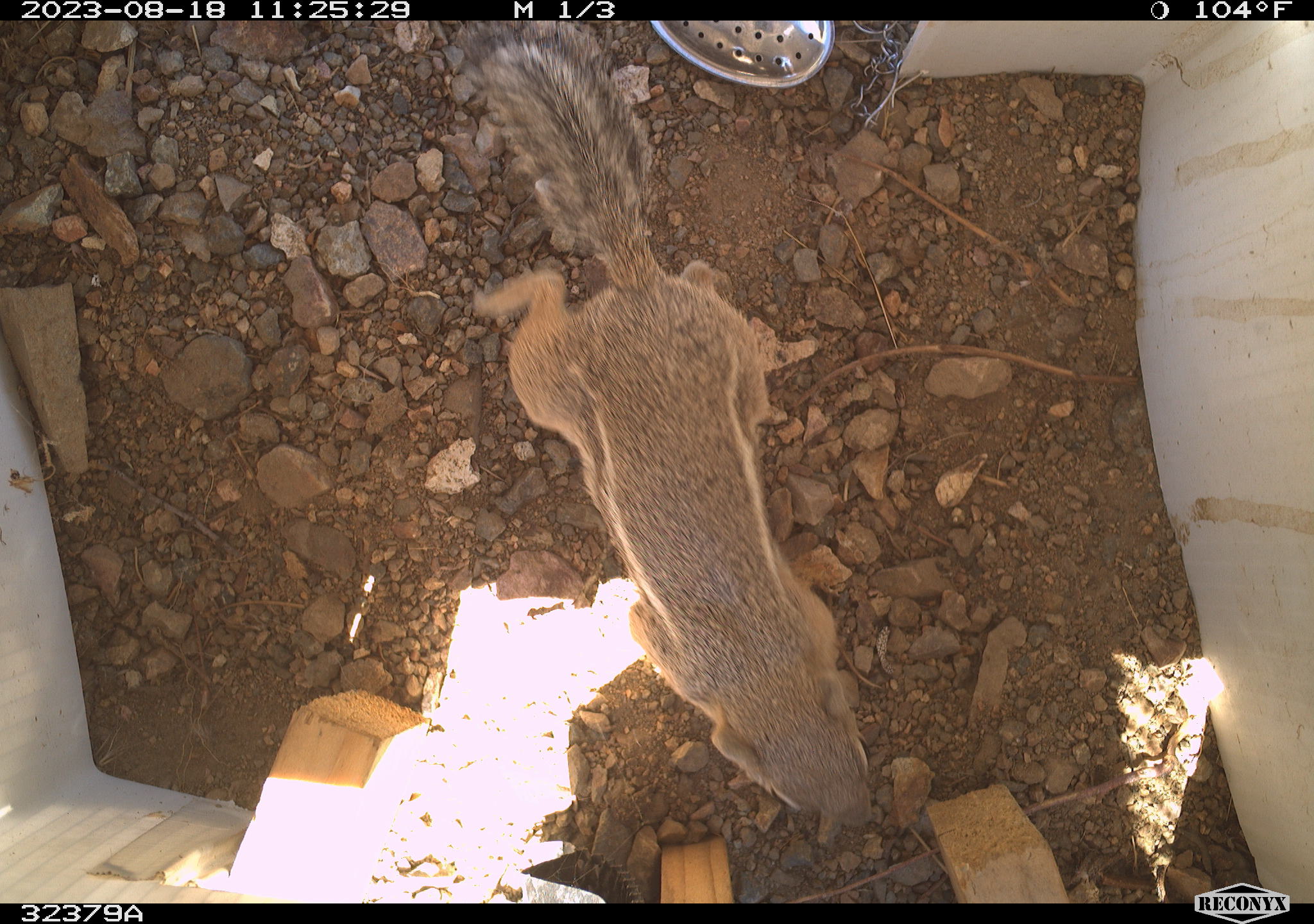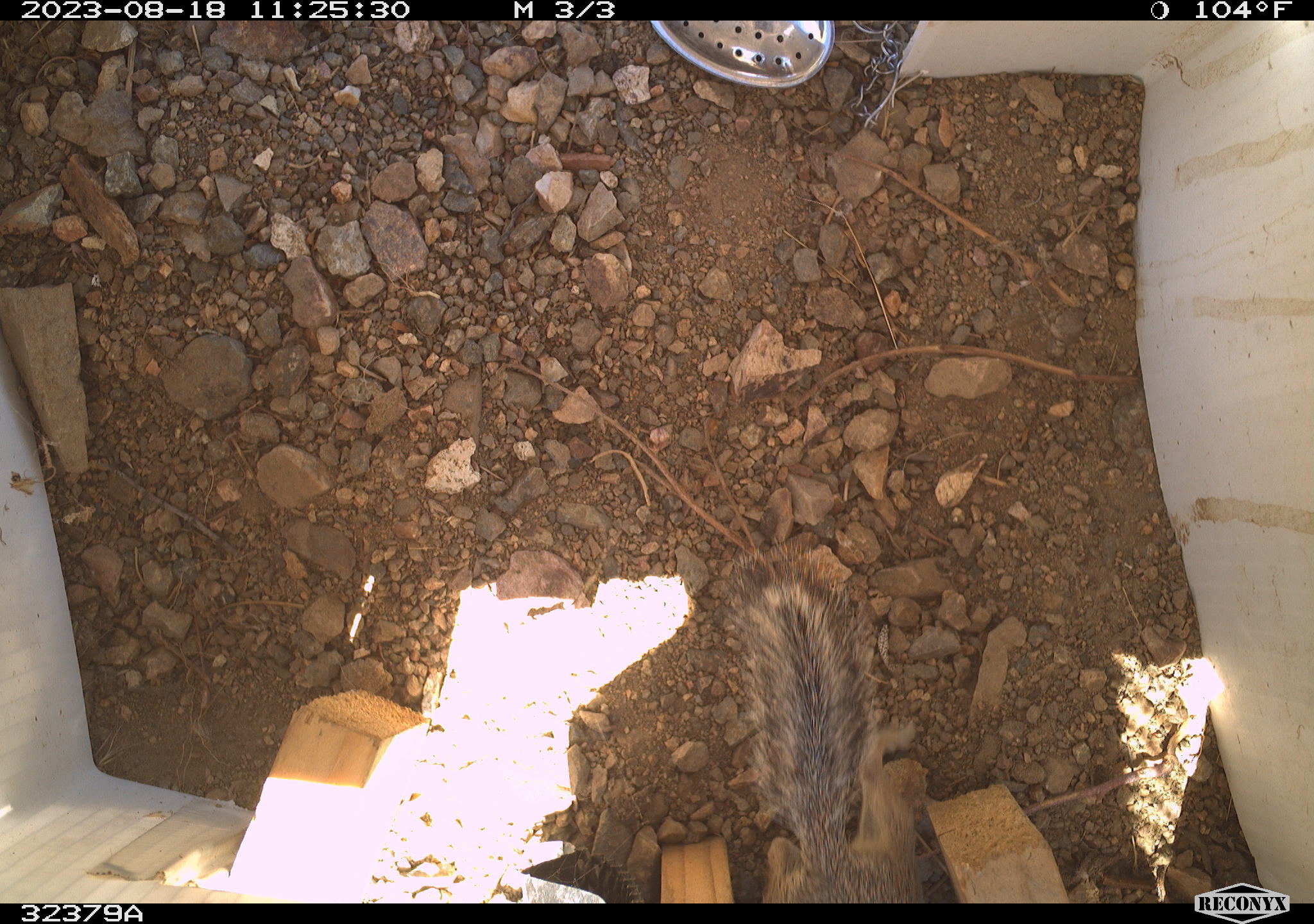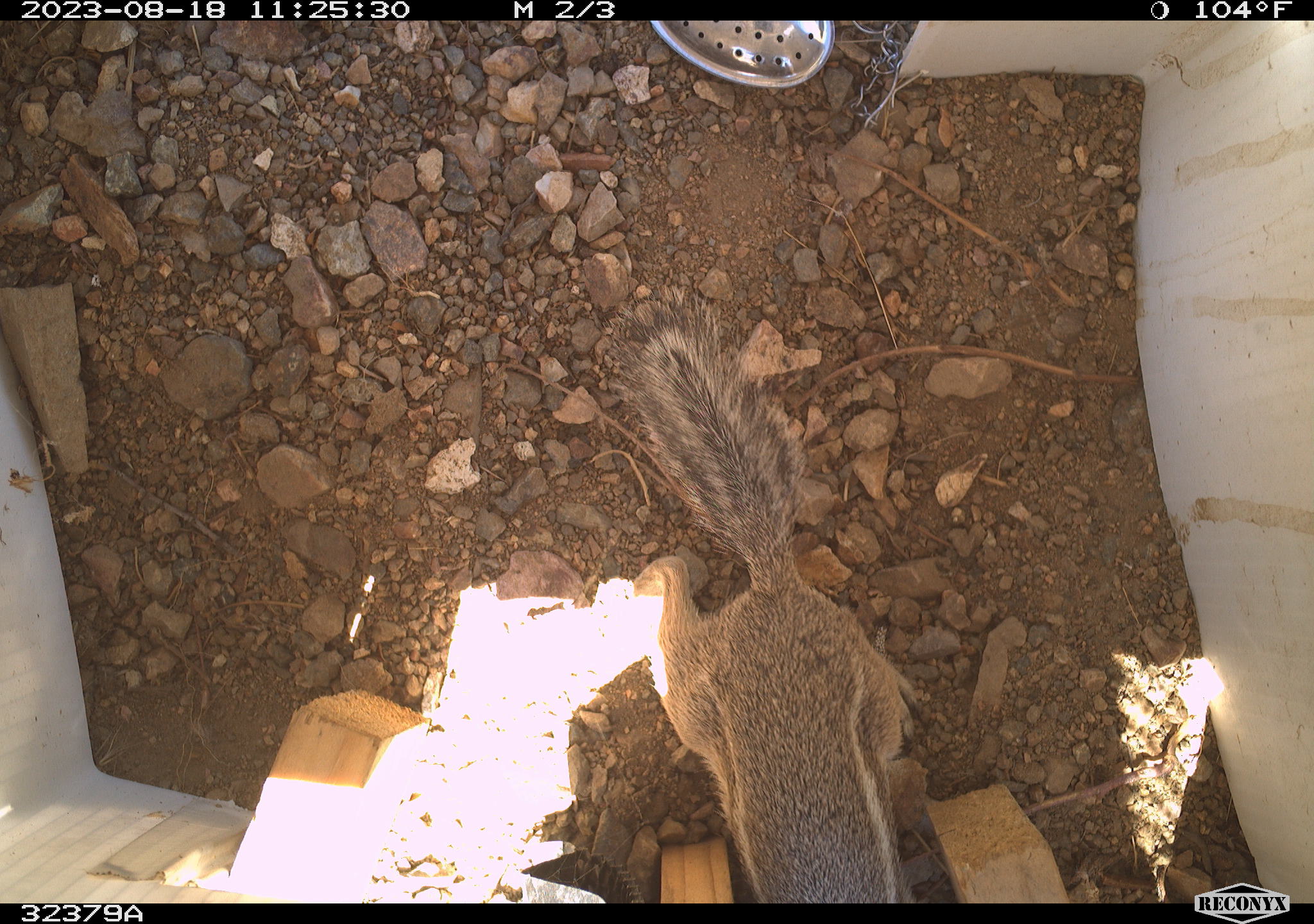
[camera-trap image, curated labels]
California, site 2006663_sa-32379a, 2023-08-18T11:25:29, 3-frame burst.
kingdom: Animalia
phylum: Chordata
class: Mammalia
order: Rodentia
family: Sciuridae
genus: Ammospermophilus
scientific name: Ammospermophilus leucurus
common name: white-tailed antelope squirrel